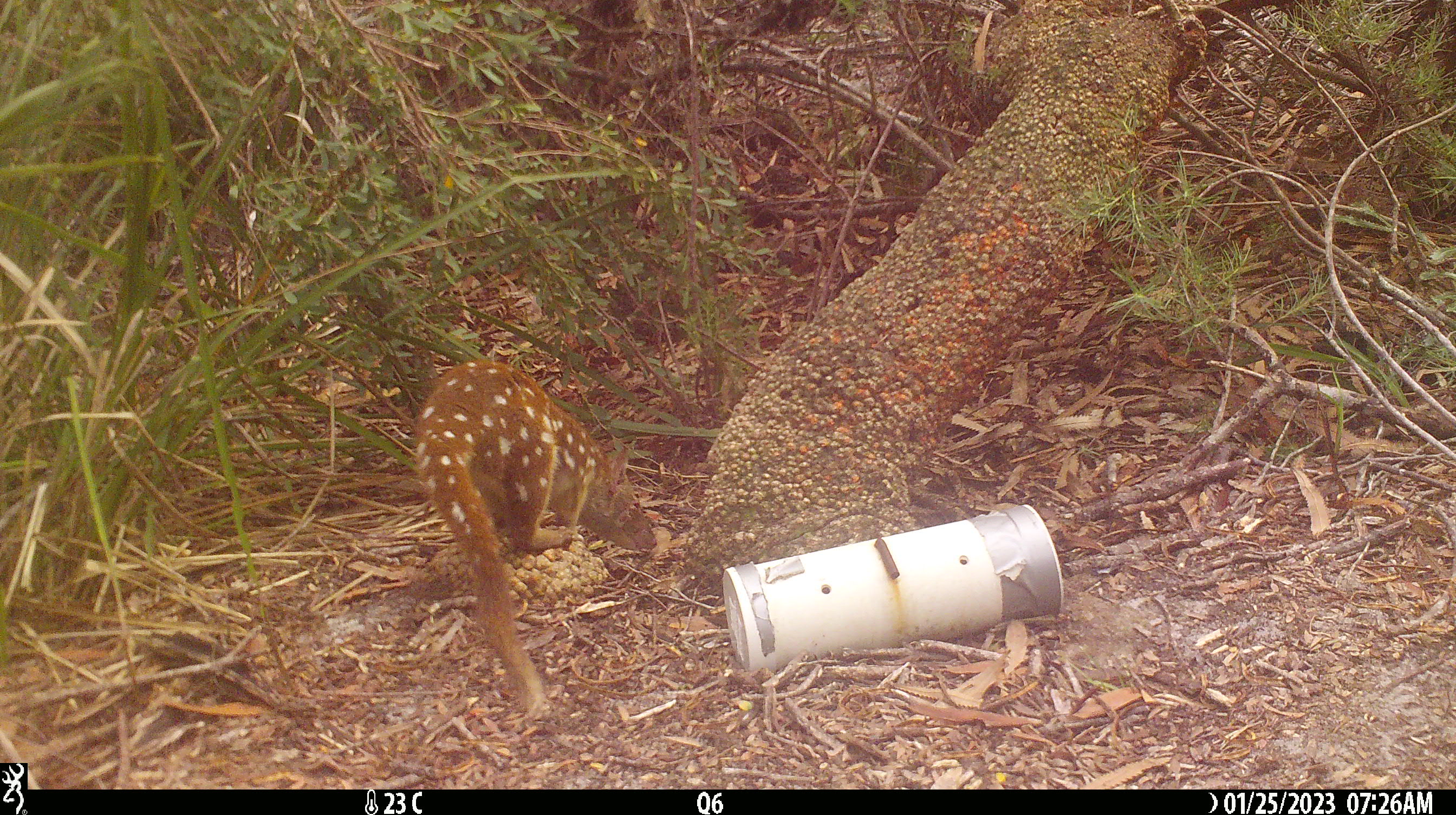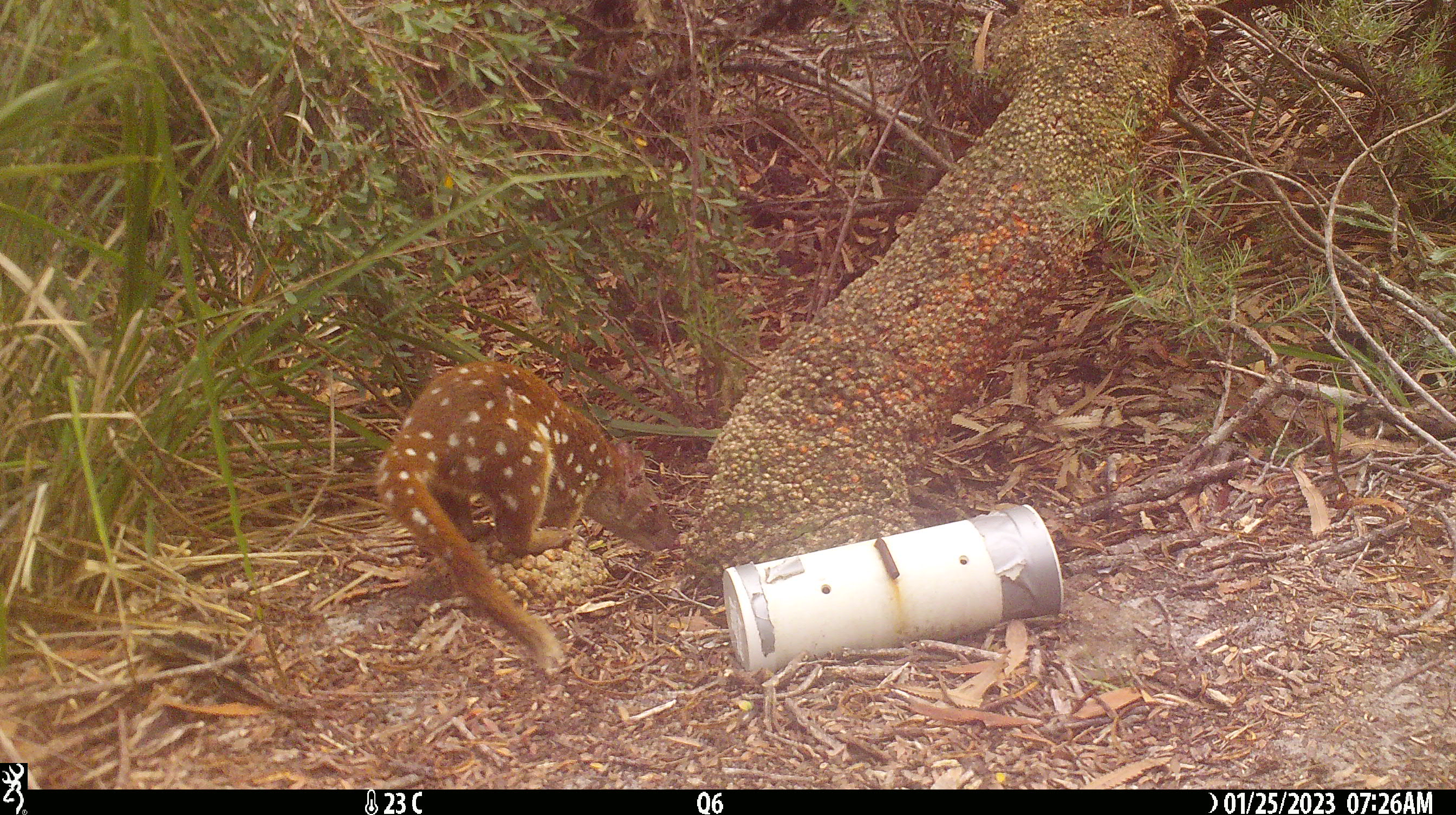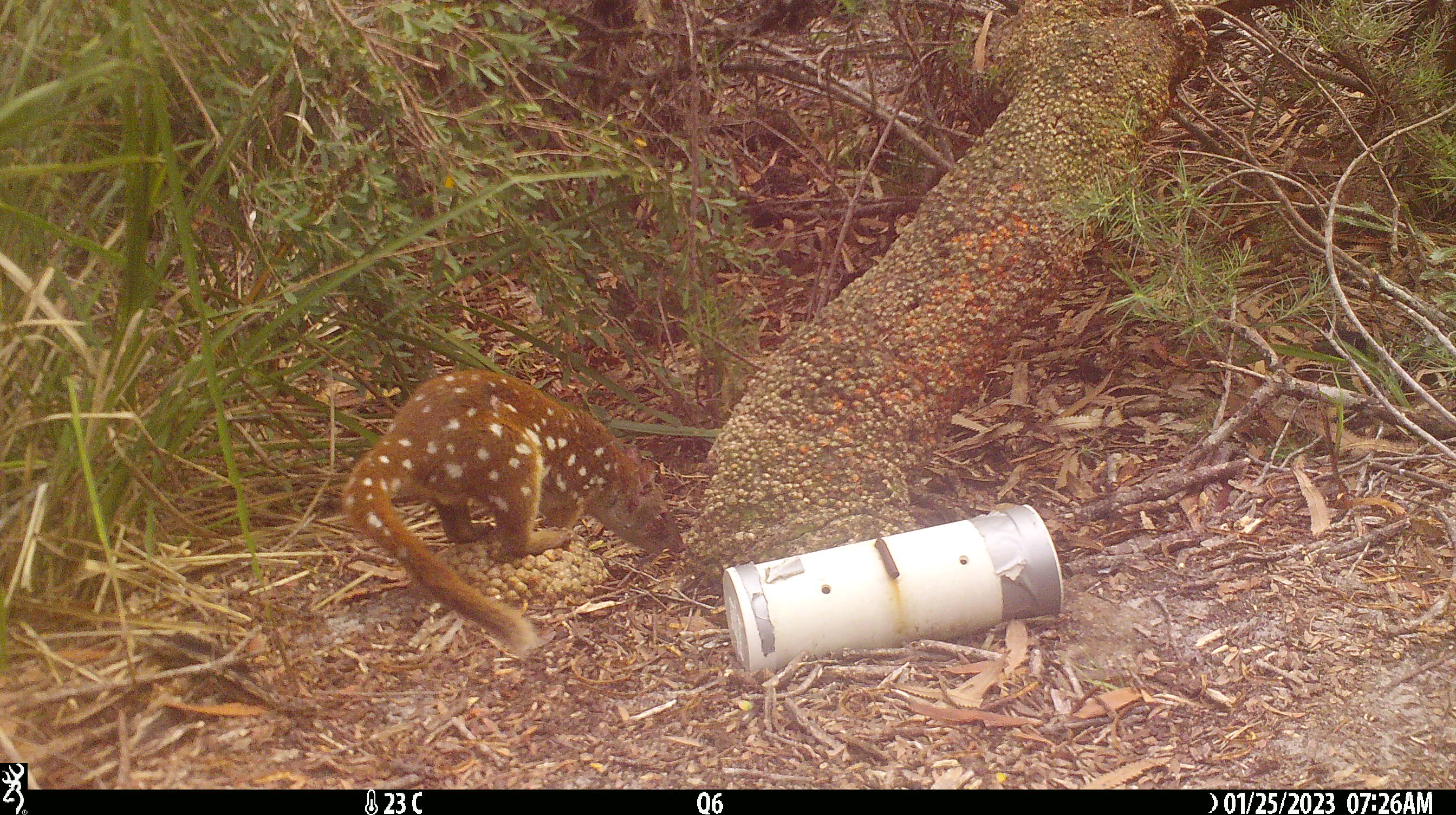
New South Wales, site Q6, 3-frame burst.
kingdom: Animalia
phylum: Chordata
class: Mammalia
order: Dasyuromorphia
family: Dasyuridae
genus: Dasyurus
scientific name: Dasyurus maculatus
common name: spotted-tailed quoll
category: quoll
Quoll (spotted-tailed quoll) (Dasyurus maculatus).